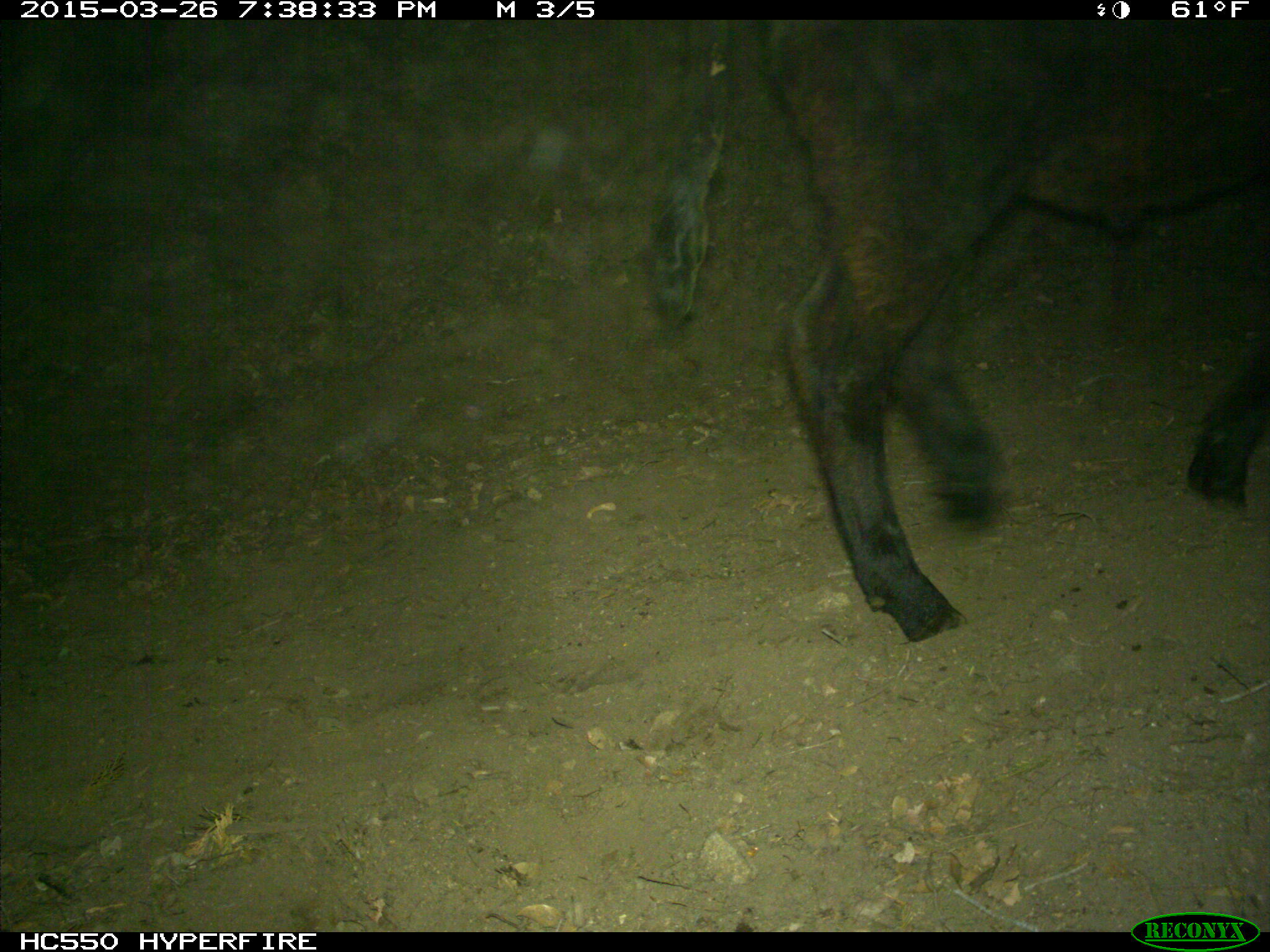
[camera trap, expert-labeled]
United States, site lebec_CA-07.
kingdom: Animalia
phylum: Chordata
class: Mammalia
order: Artiodactyla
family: Bovidae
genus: Bos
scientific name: Bos taurus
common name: domestic cow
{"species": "Bos taurus (domestic cow)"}